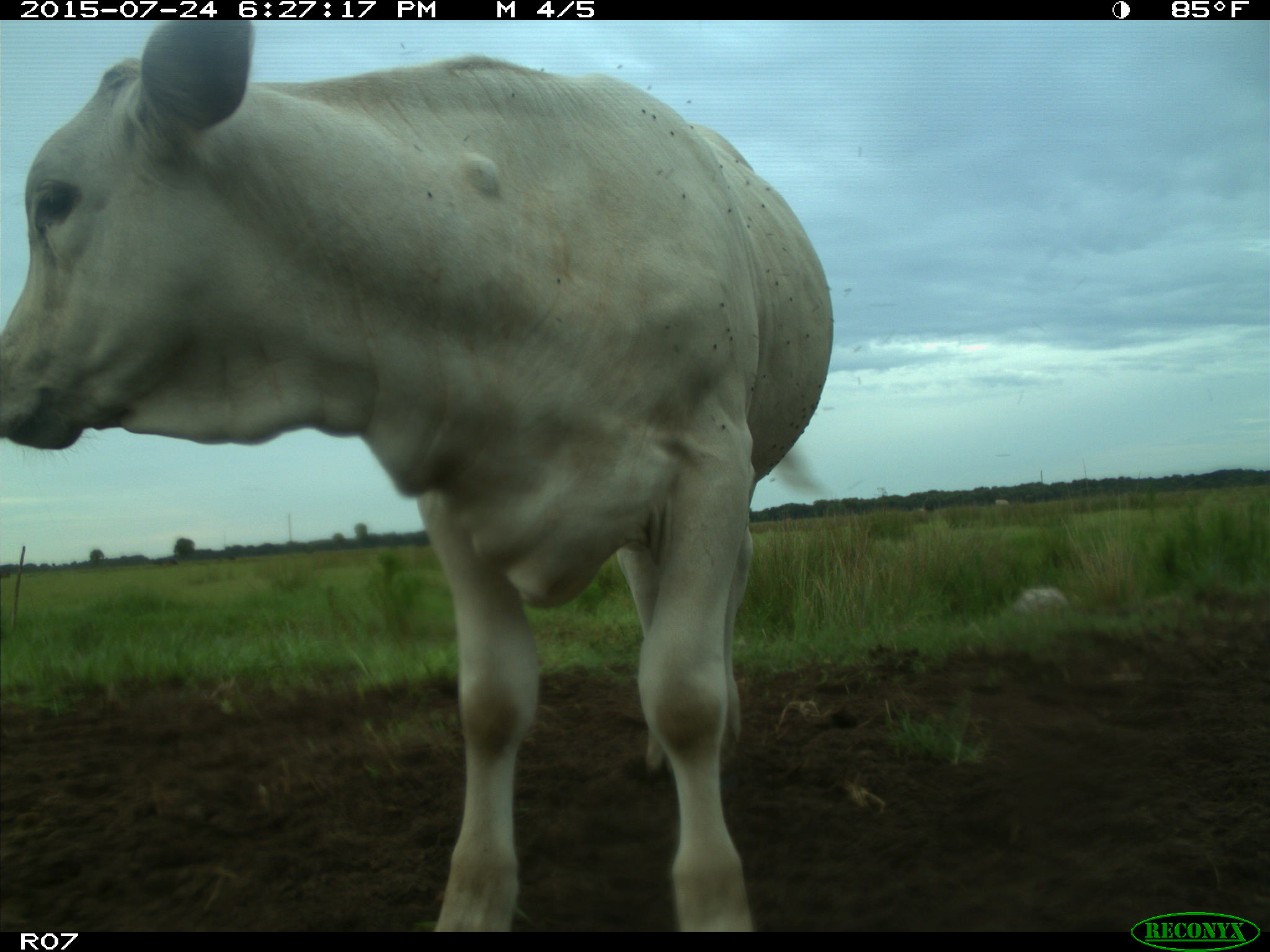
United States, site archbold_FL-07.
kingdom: Animalia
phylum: Chordata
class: Mammalia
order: Artiodactyla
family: Bovidae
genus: Bos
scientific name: Bos taurus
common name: domestic cow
Bos taurus (domestic cow).